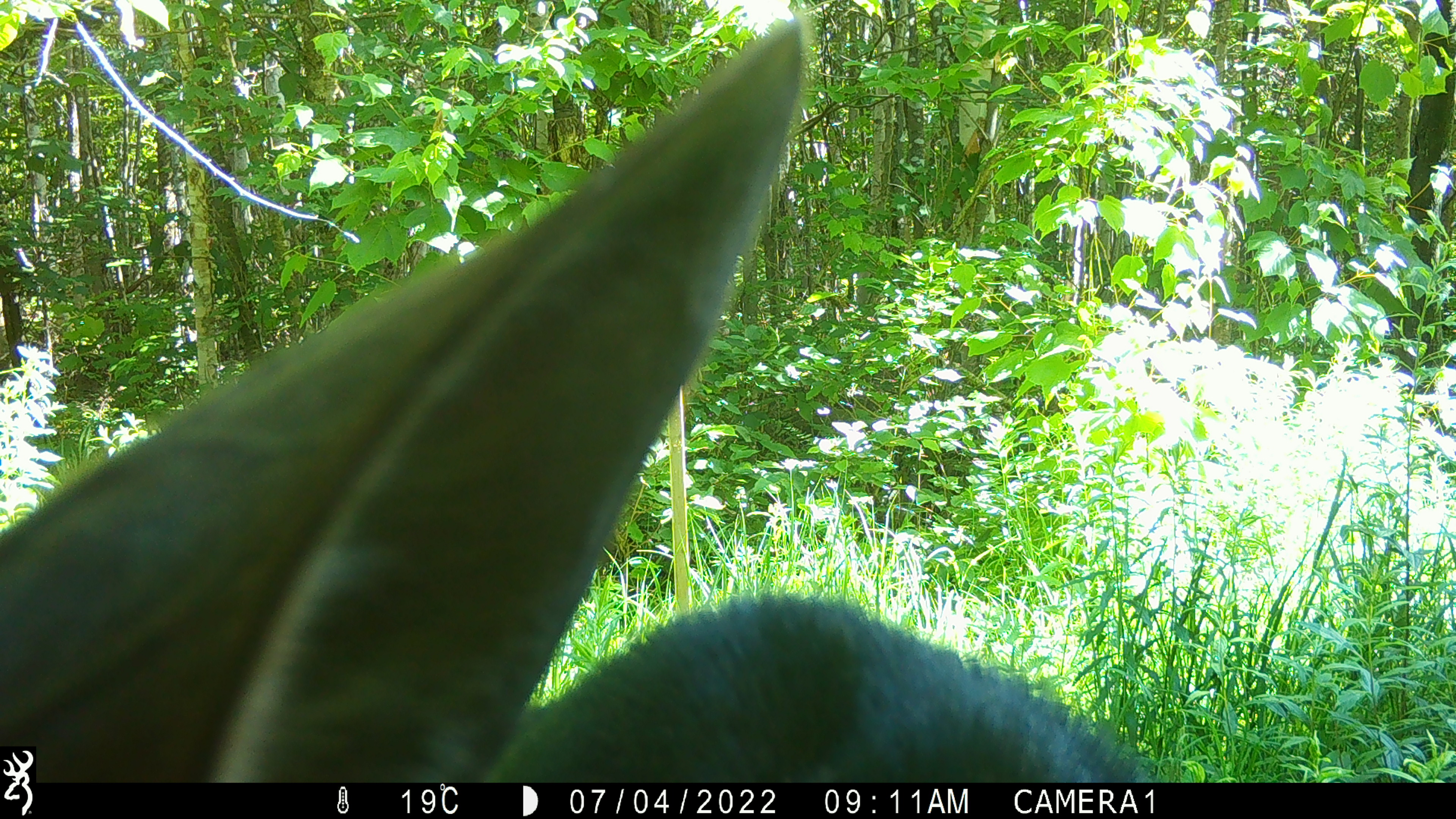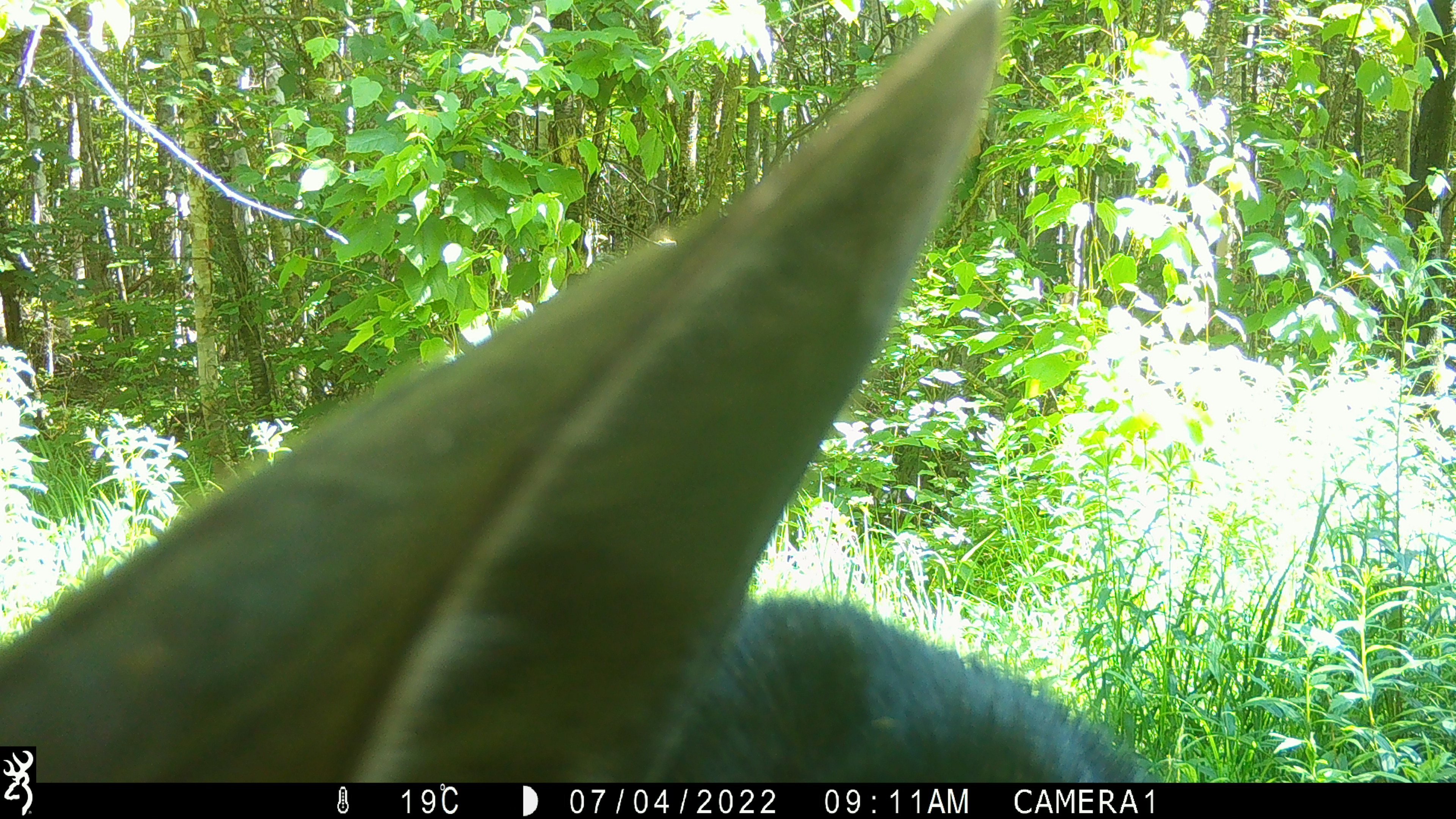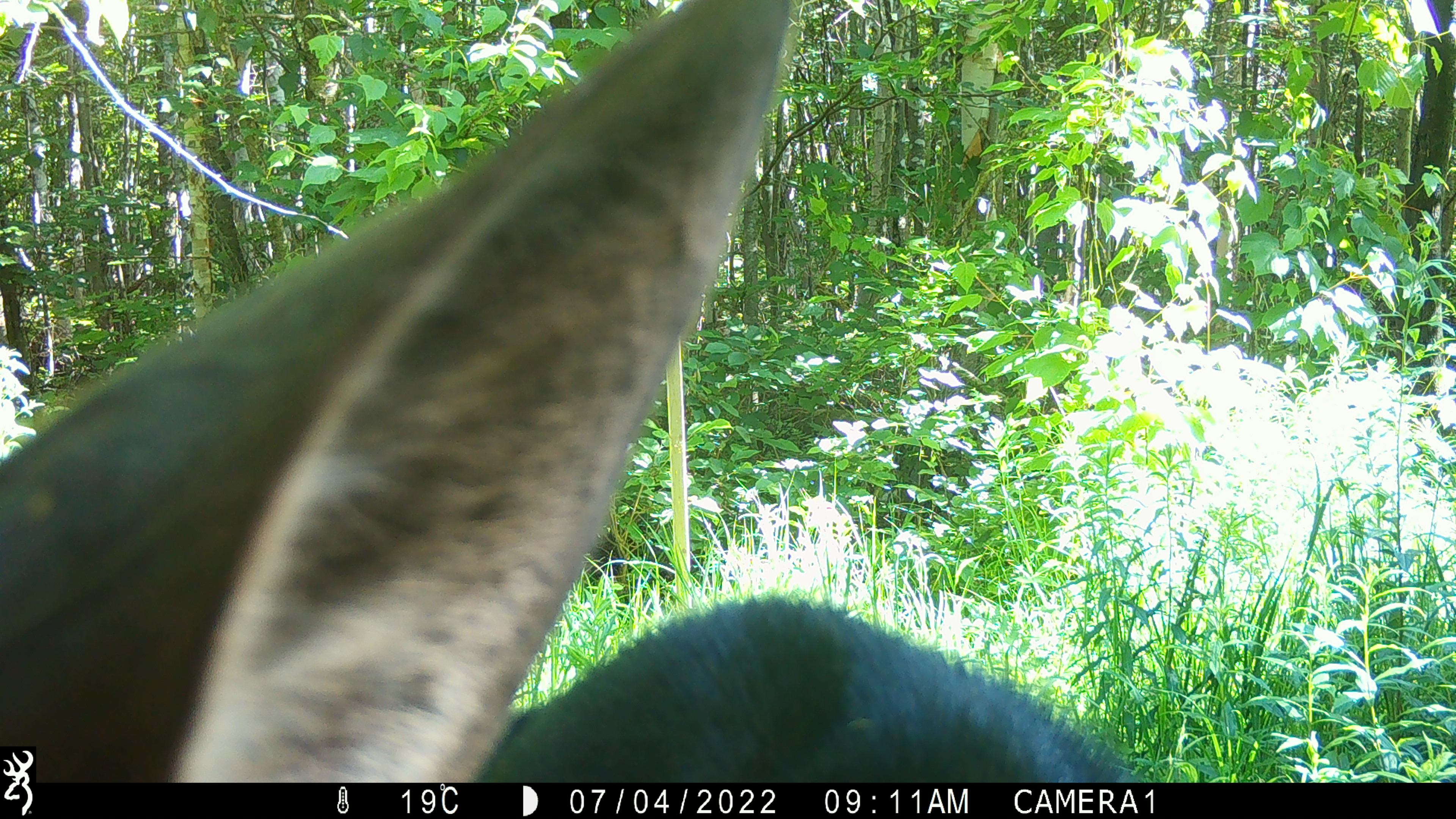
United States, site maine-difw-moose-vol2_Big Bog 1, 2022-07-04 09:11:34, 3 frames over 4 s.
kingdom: Animalia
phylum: Chordata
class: Mammalia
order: Artiodactyla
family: Cervidae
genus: Alces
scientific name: Alces alces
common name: moose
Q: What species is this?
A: Moose (Alces alces).